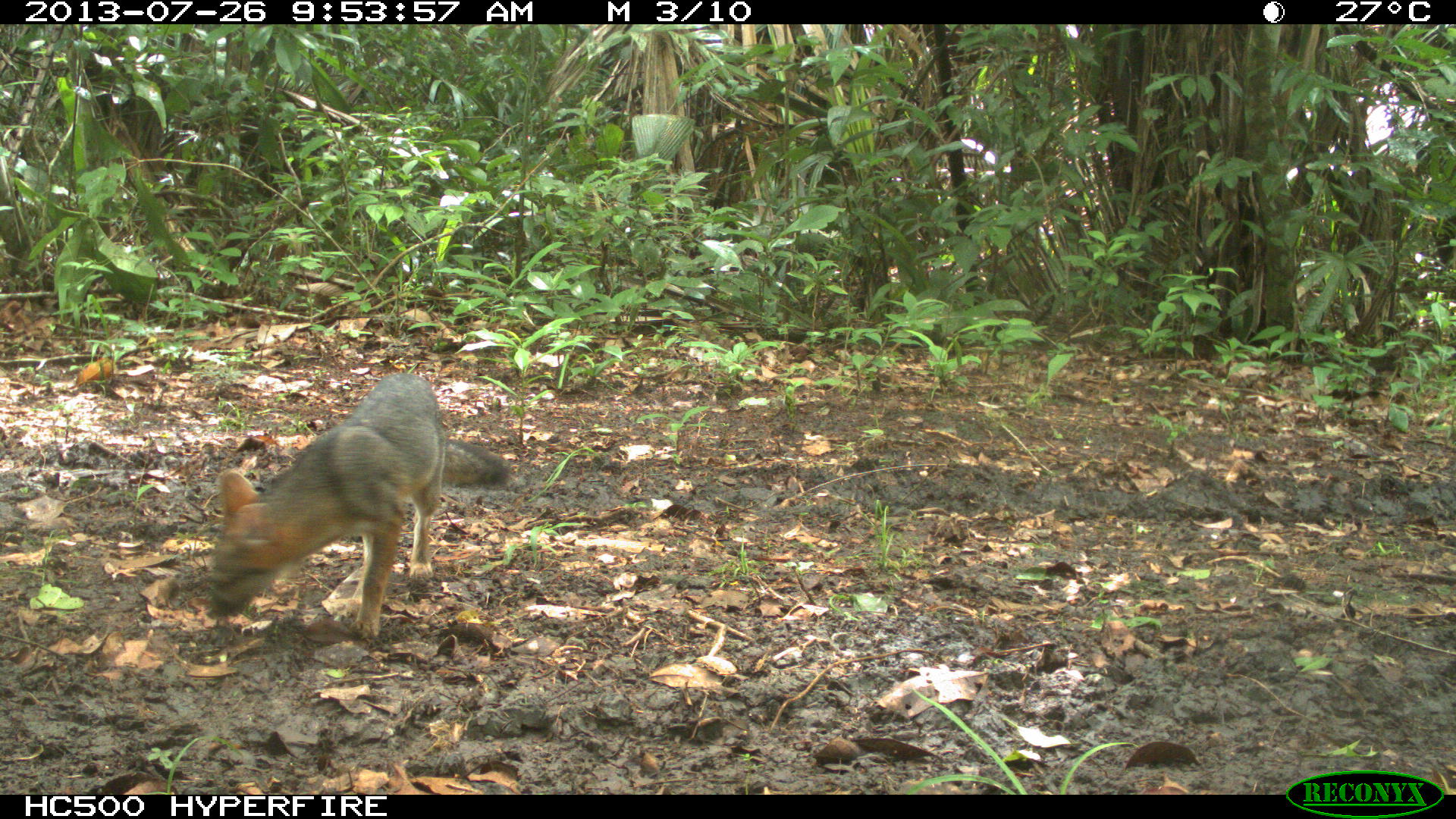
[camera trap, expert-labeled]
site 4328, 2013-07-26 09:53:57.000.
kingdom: Animalia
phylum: Chordata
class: Mammalia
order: Carnivora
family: Canidae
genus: Urocyon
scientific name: Urocyon cinereoargenteus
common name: gray fox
Urocyon cinereoargenteus (gray fox), count 1.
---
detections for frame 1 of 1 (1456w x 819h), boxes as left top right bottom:
urocyon cinereoargenteus: 201 370 511 639